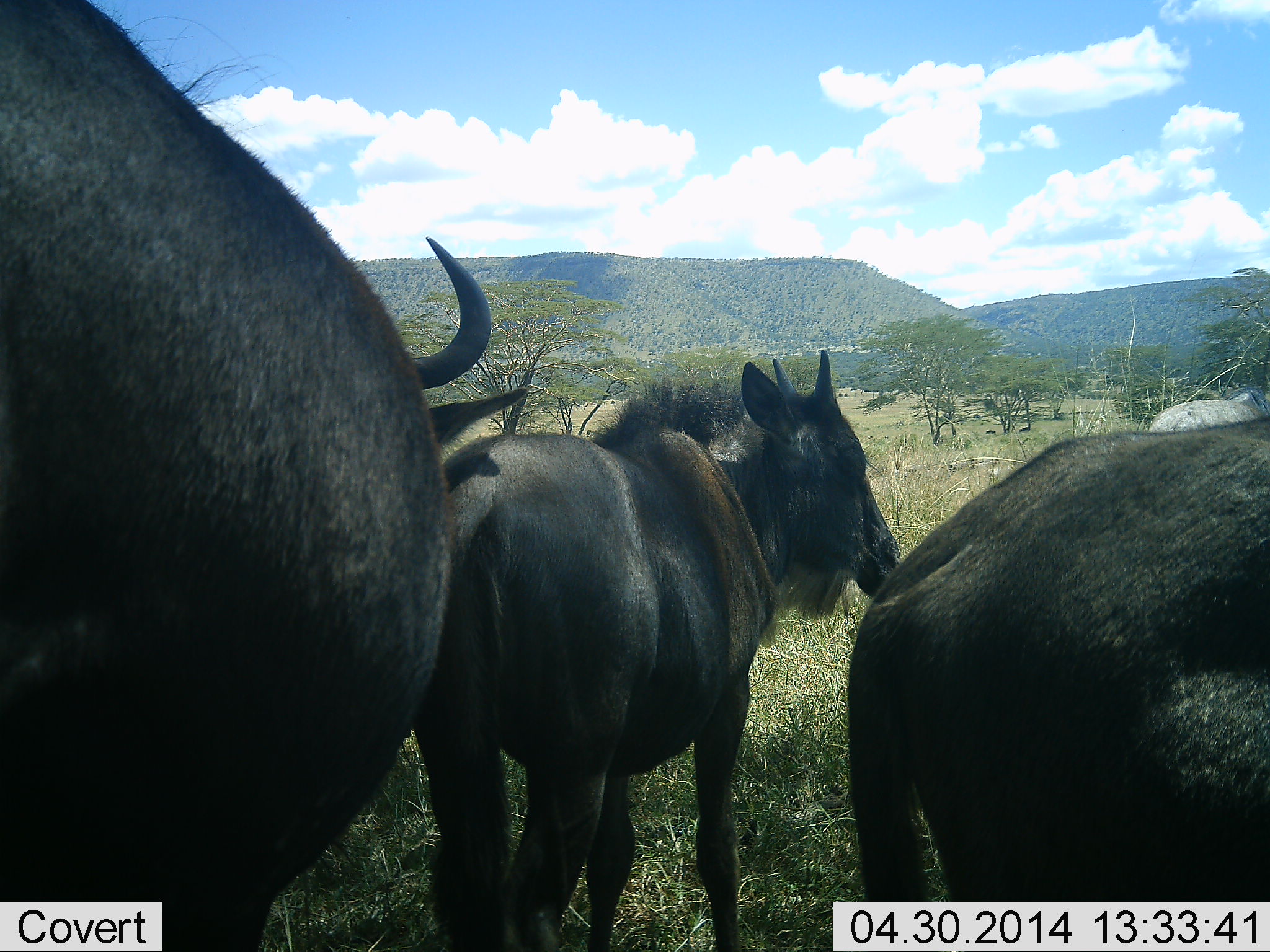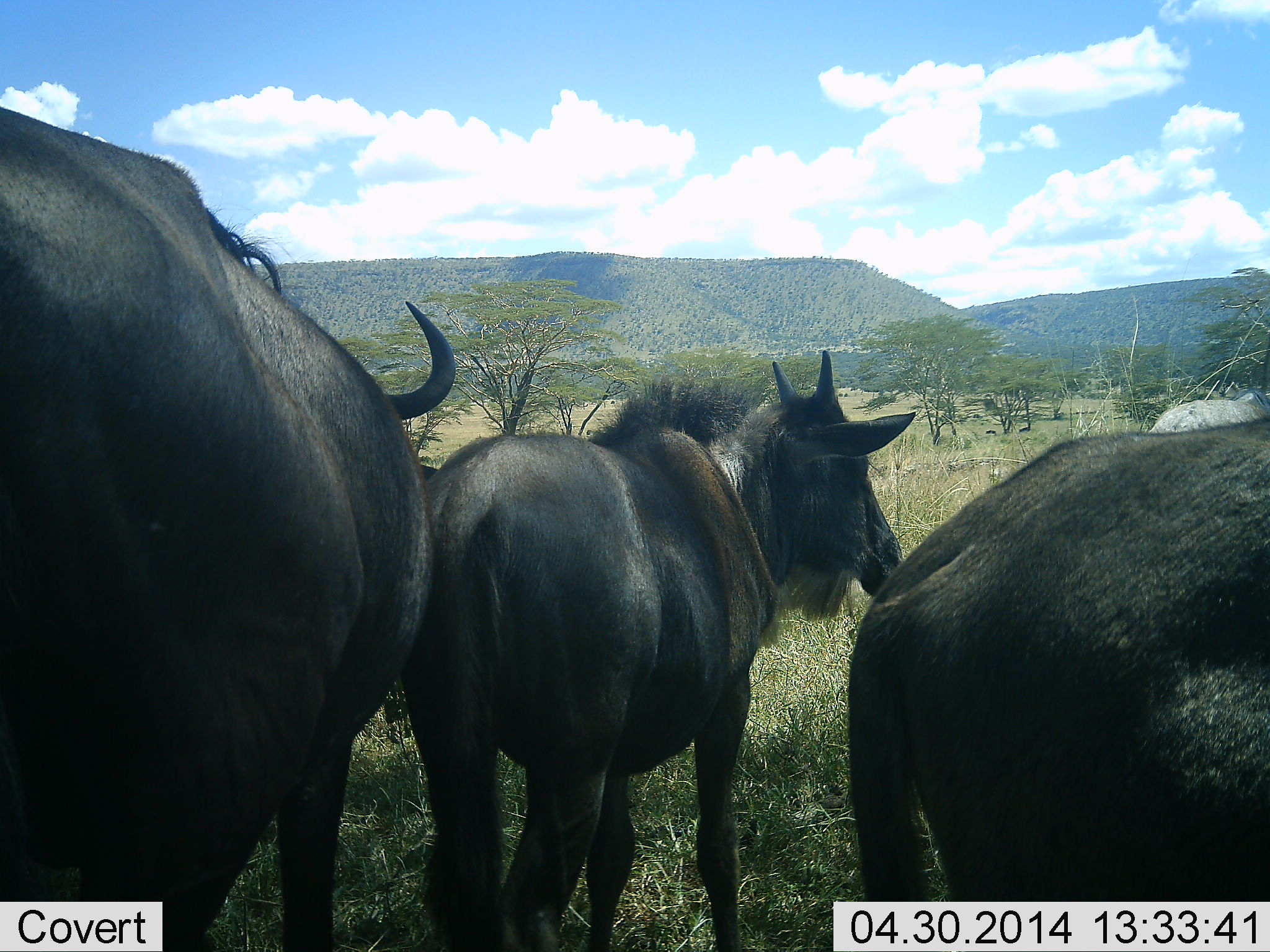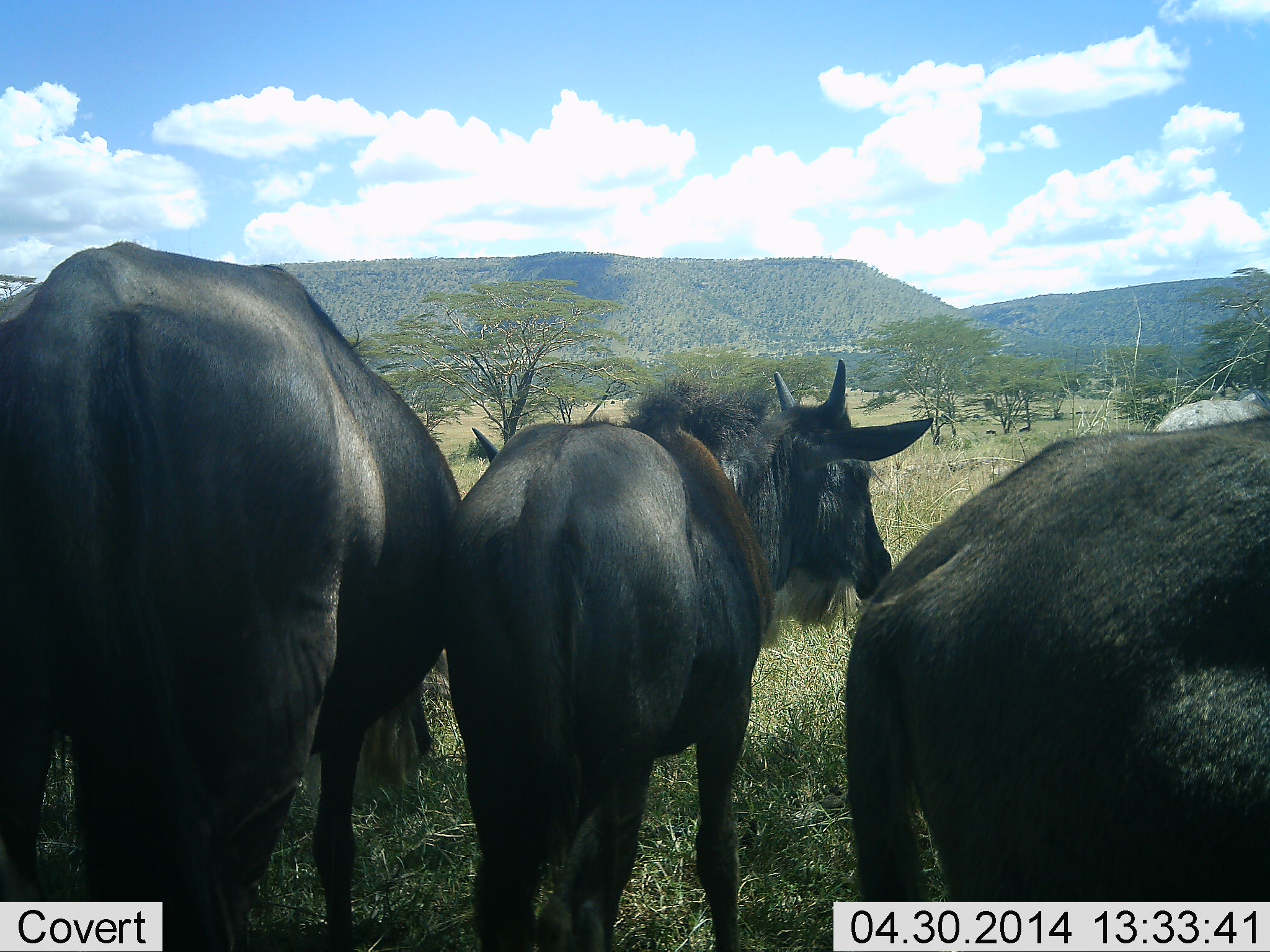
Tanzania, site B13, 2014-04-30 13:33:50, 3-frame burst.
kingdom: Animalia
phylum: Chordata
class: Mammalia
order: Artiodactyla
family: Bovidae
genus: Connochaetes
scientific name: Connochaetes taurinus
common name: blue wildebeest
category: wildebeest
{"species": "wildebeest (blue wildebeest) (Connochaetes taurinus)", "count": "3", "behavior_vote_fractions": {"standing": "100%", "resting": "0%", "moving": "0%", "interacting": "0%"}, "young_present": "30%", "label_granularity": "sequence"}